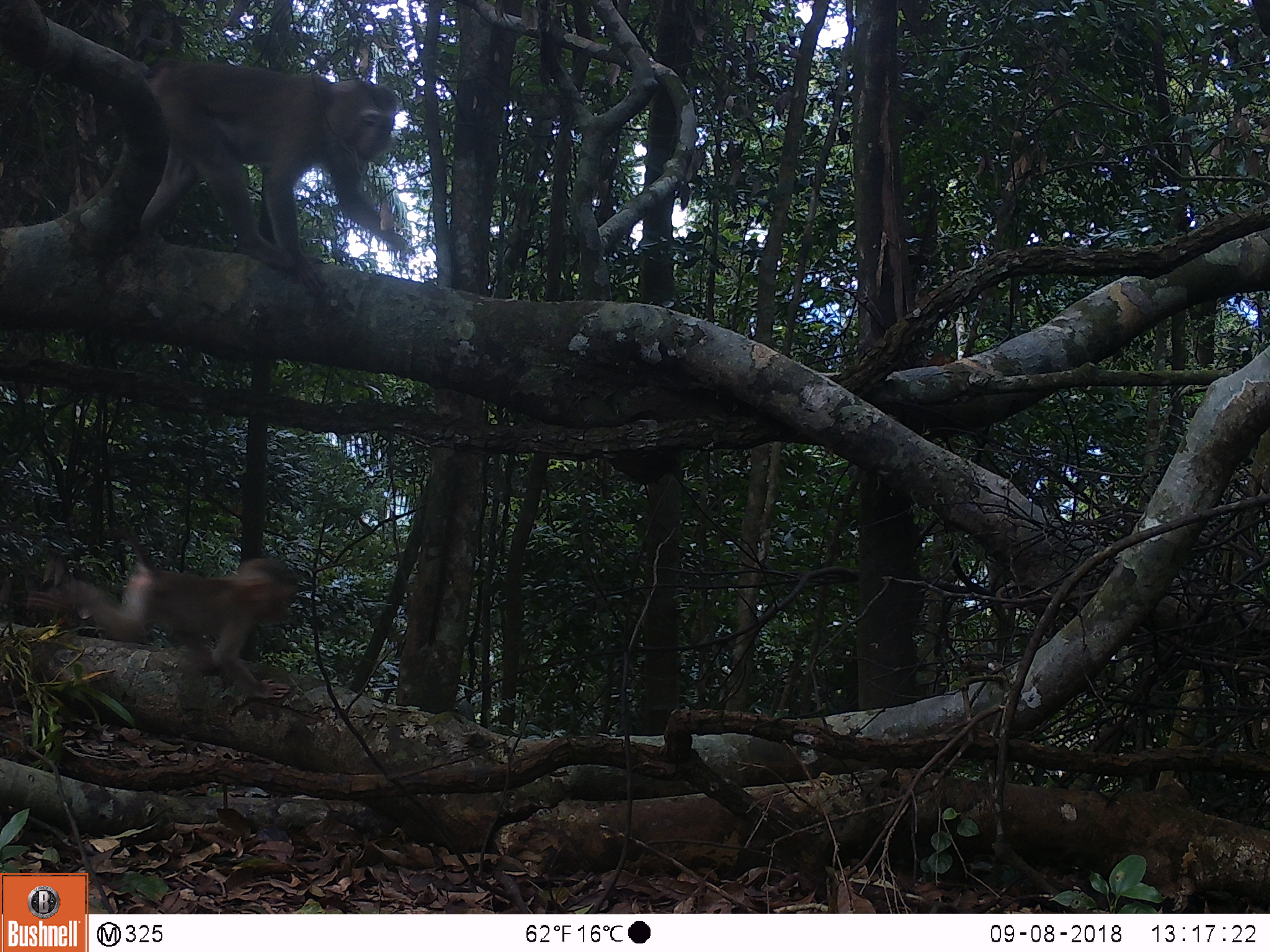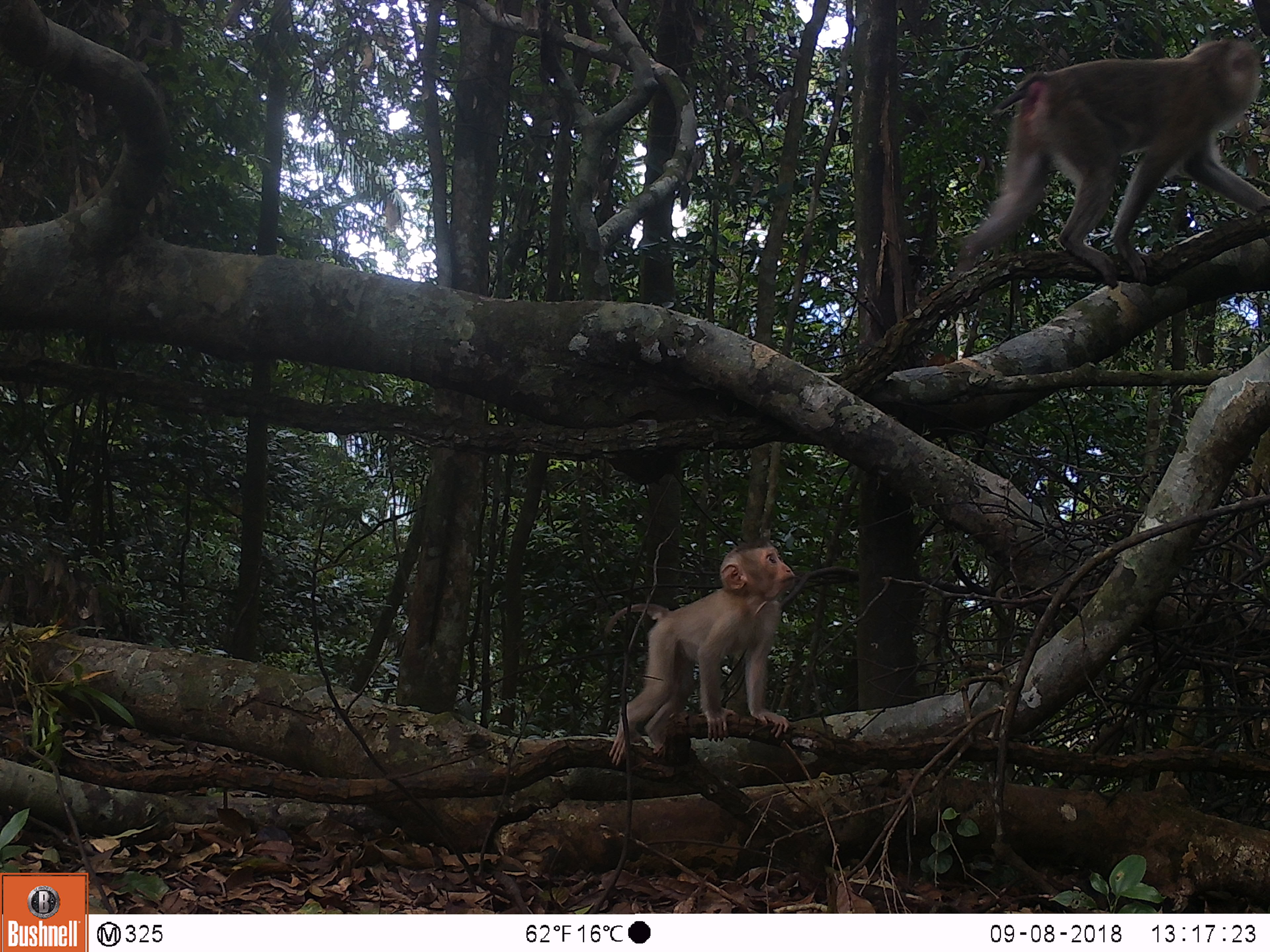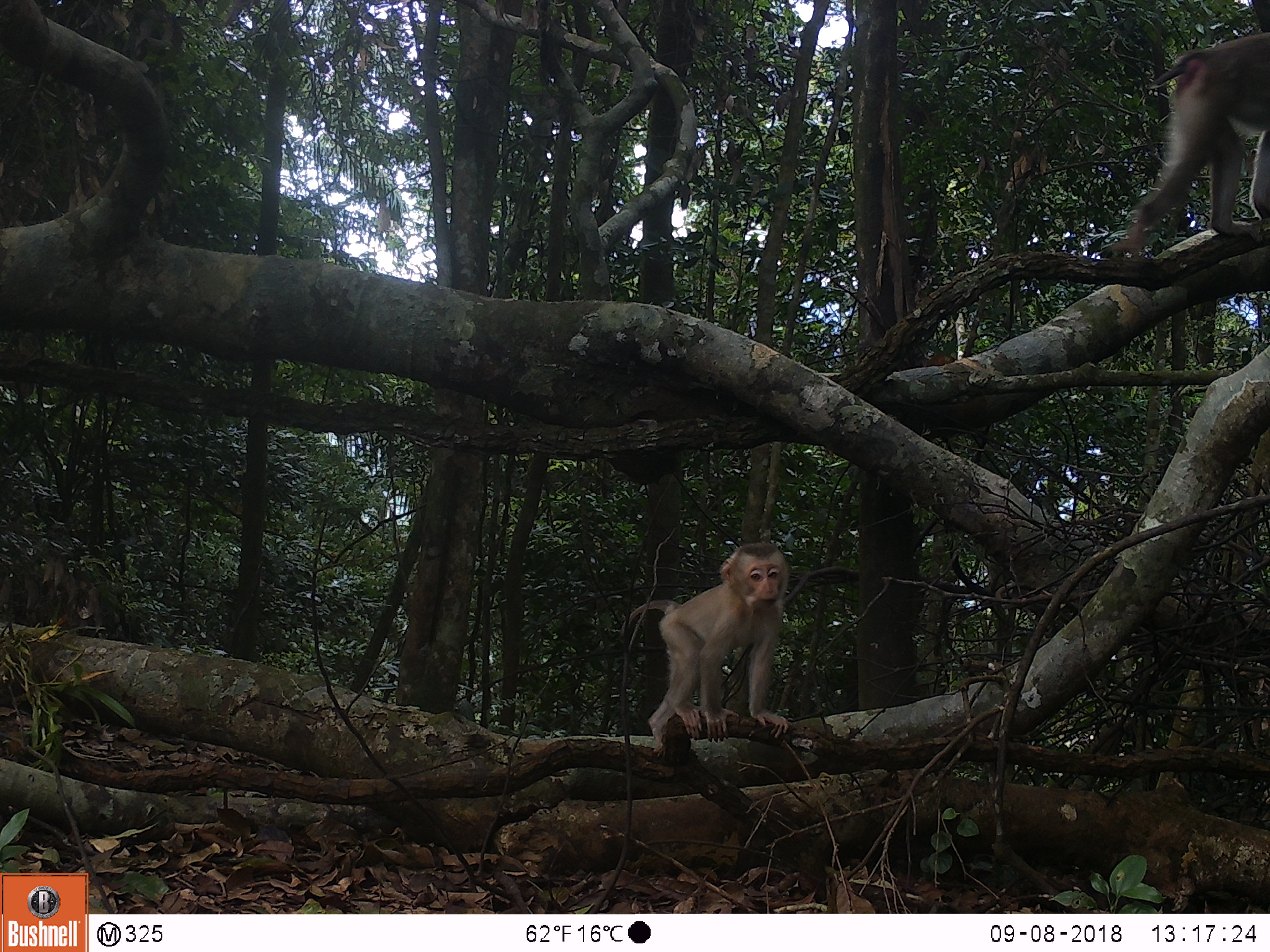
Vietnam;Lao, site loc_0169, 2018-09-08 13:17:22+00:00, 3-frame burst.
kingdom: Animalia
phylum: Chordata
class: Mammalia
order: Primates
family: Cercopithecidae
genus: Macaca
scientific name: Macaca nemestrina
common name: pig-tailed macaque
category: pig tailed macaque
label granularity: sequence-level